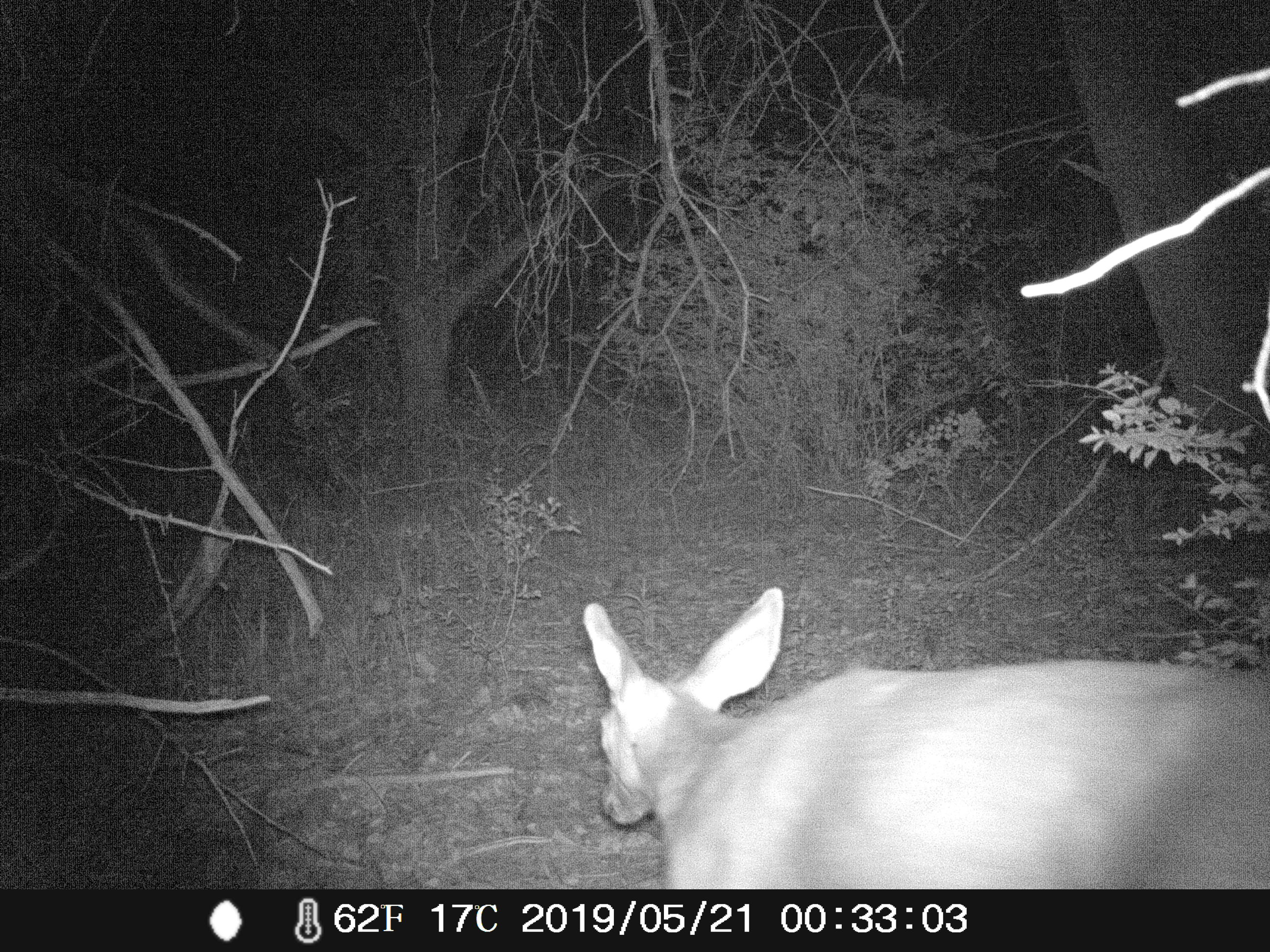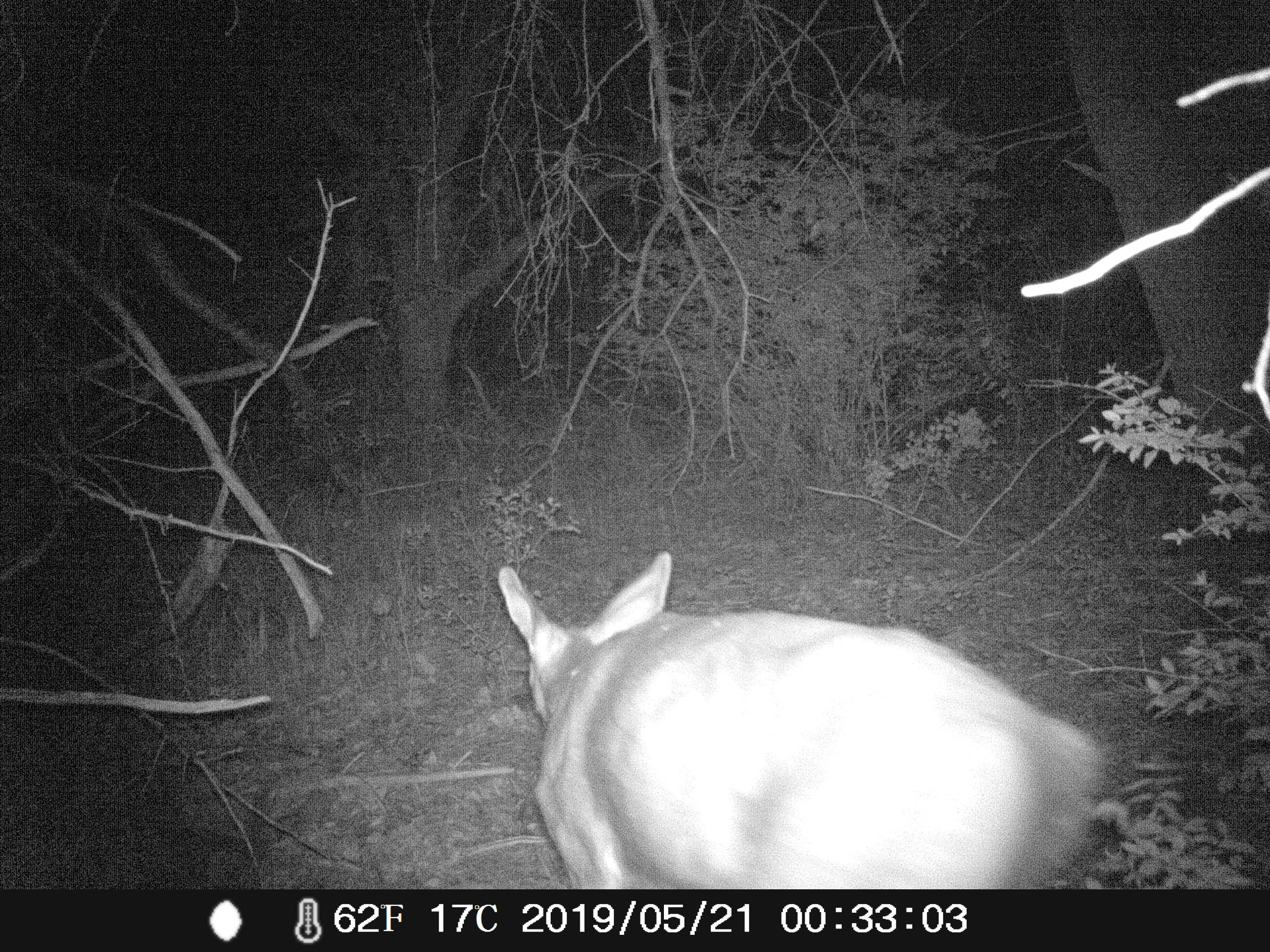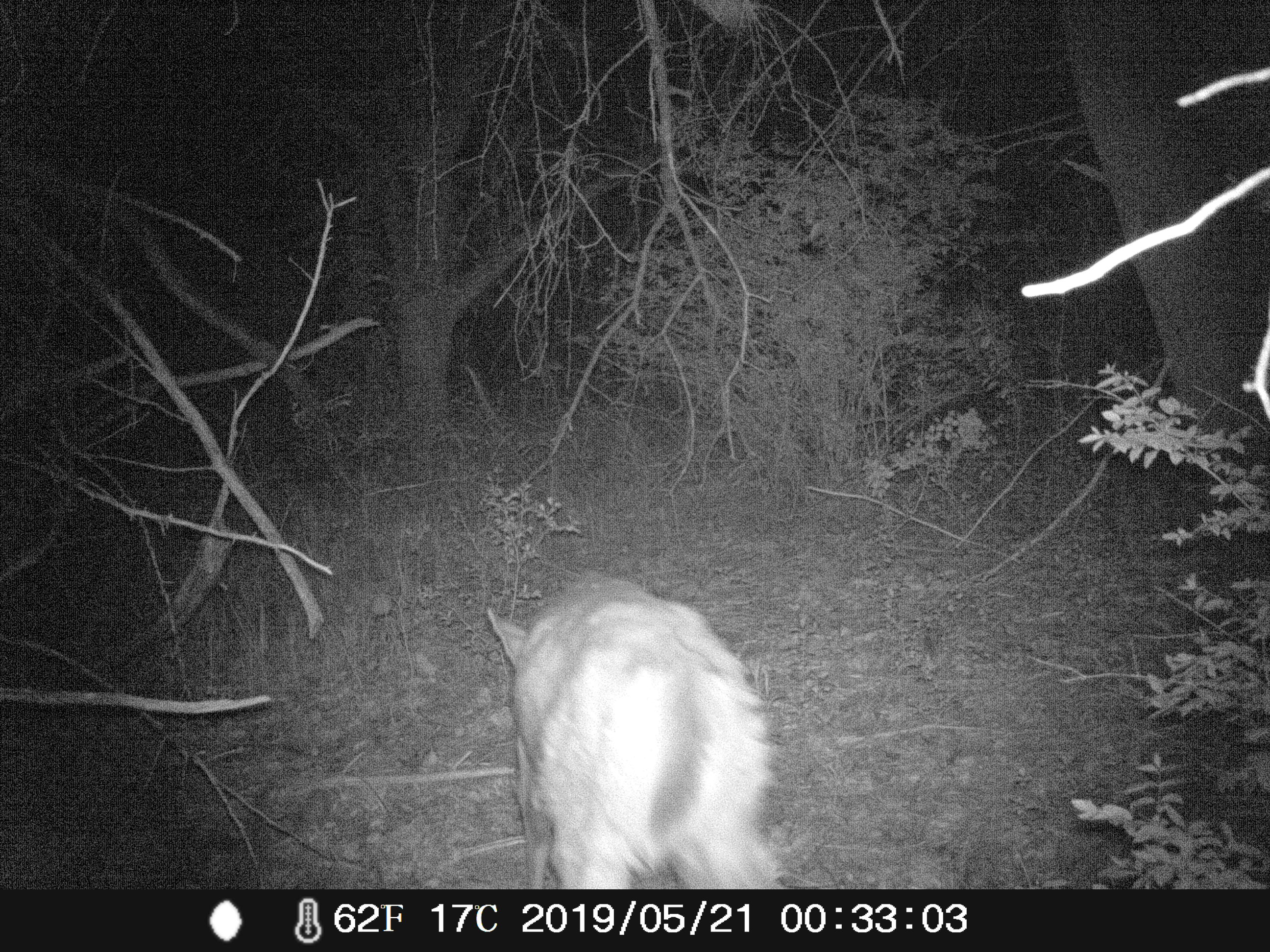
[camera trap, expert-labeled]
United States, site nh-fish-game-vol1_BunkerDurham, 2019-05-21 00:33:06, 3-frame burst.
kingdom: Animalia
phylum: Chordata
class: Mammalia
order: Artiodactyla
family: Cervidae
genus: Odocoileus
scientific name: Odocoileus virginianus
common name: white-tailed deer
White-tailed deer (Odocoileus virginianus).